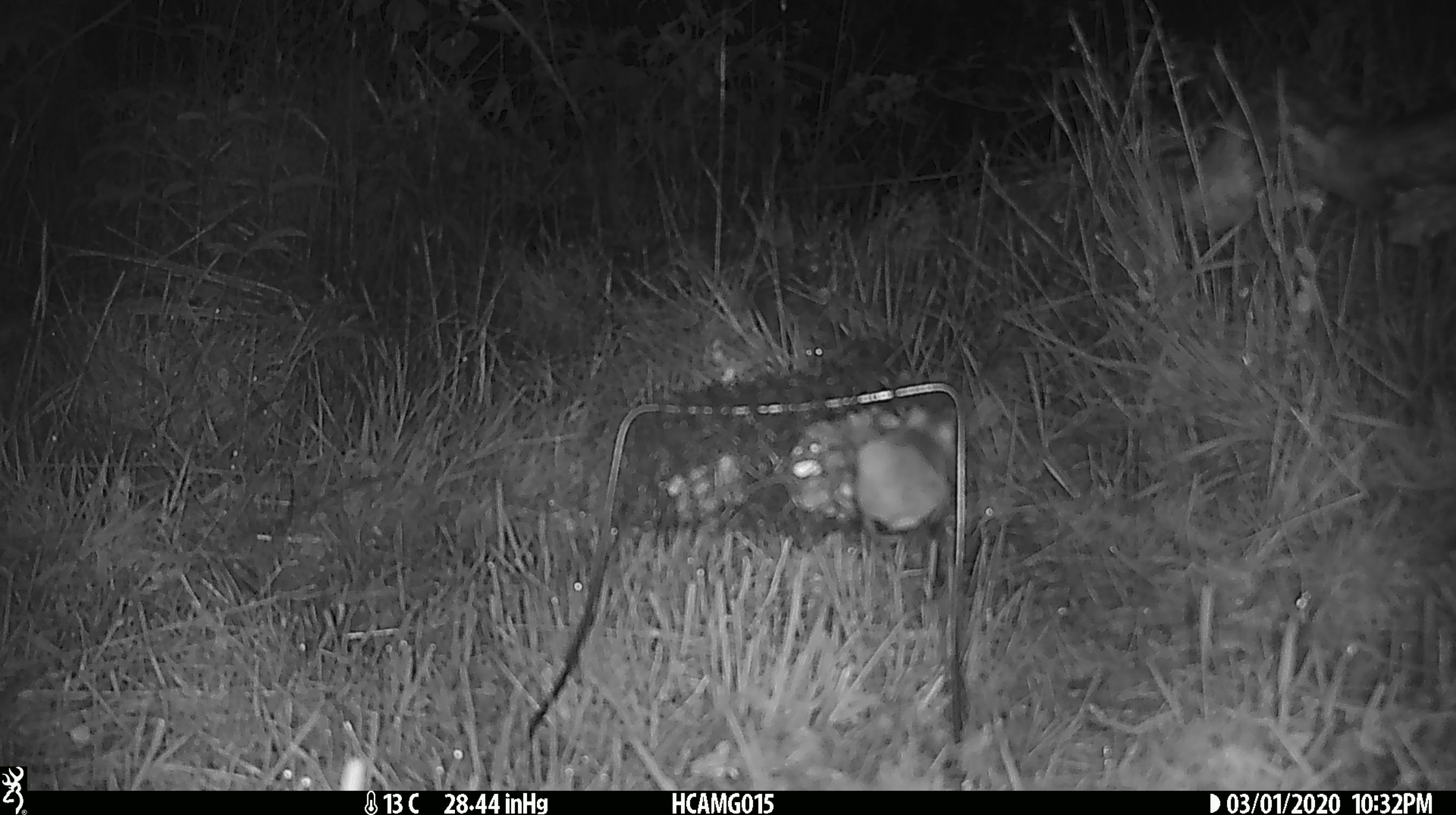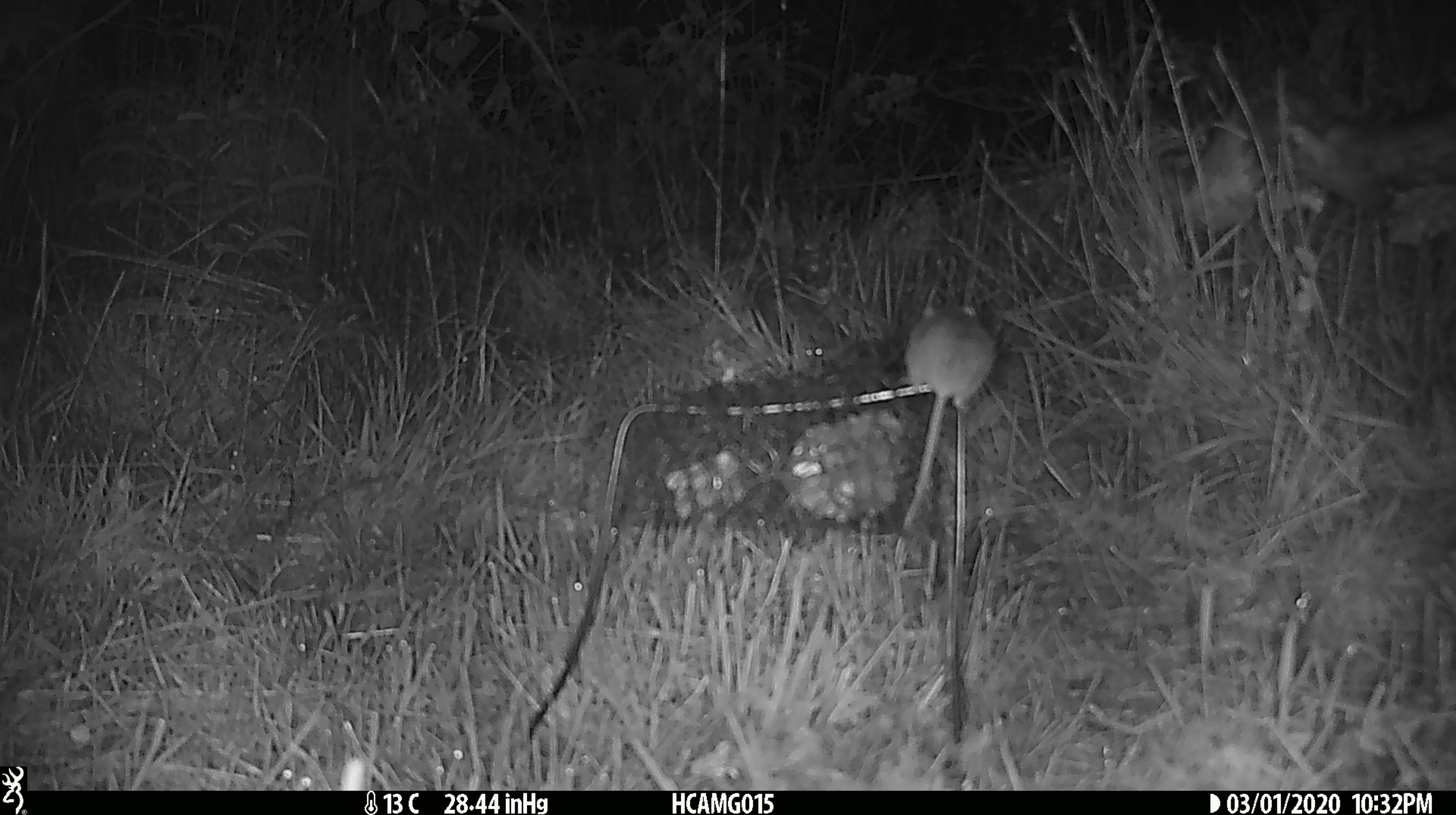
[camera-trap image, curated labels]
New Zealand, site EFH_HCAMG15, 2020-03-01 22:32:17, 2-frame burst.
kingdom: Animalia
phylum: Chordata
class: Mammalia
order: Rodentia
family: Muridae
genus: Mus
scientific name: Mus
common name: mouse